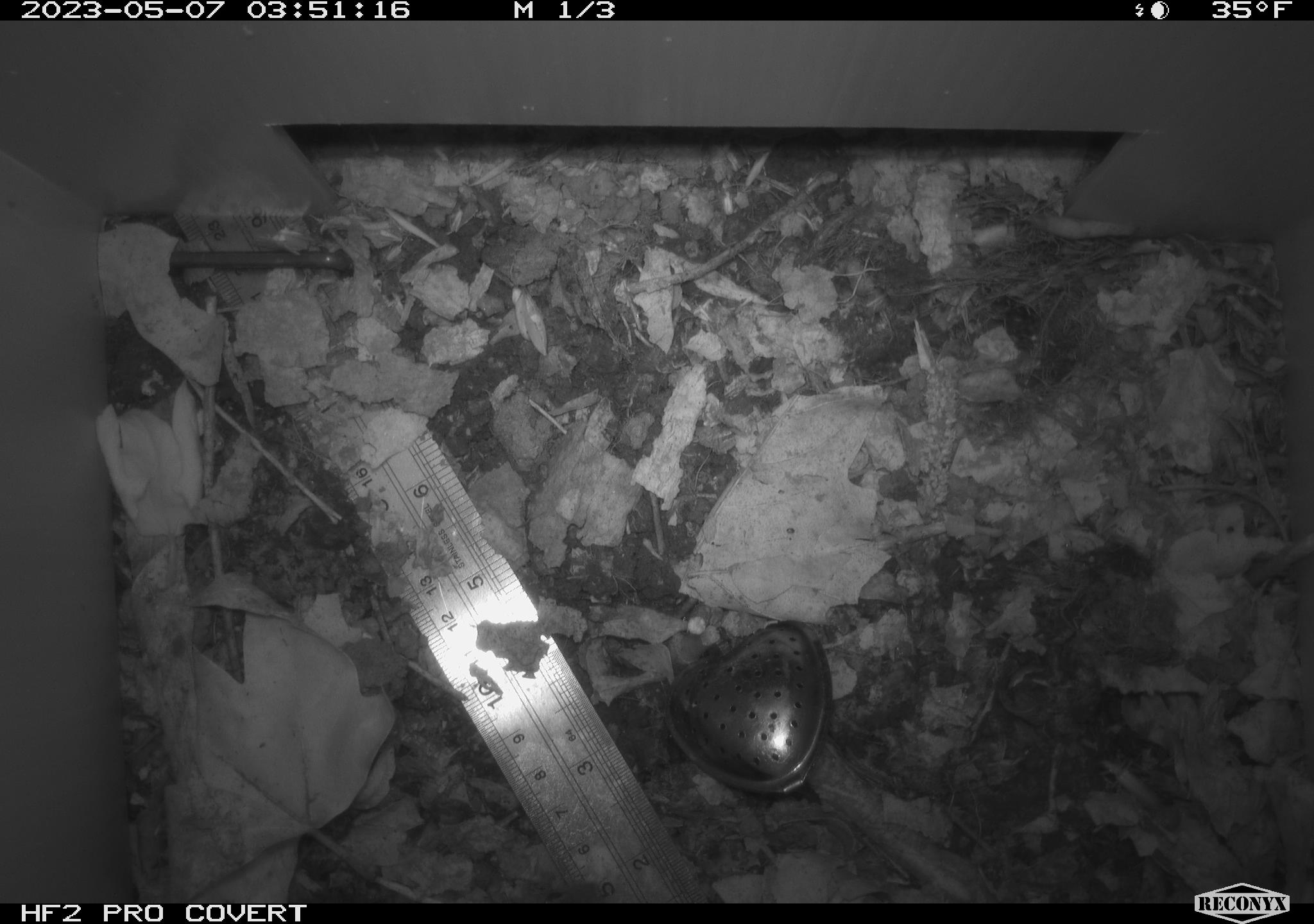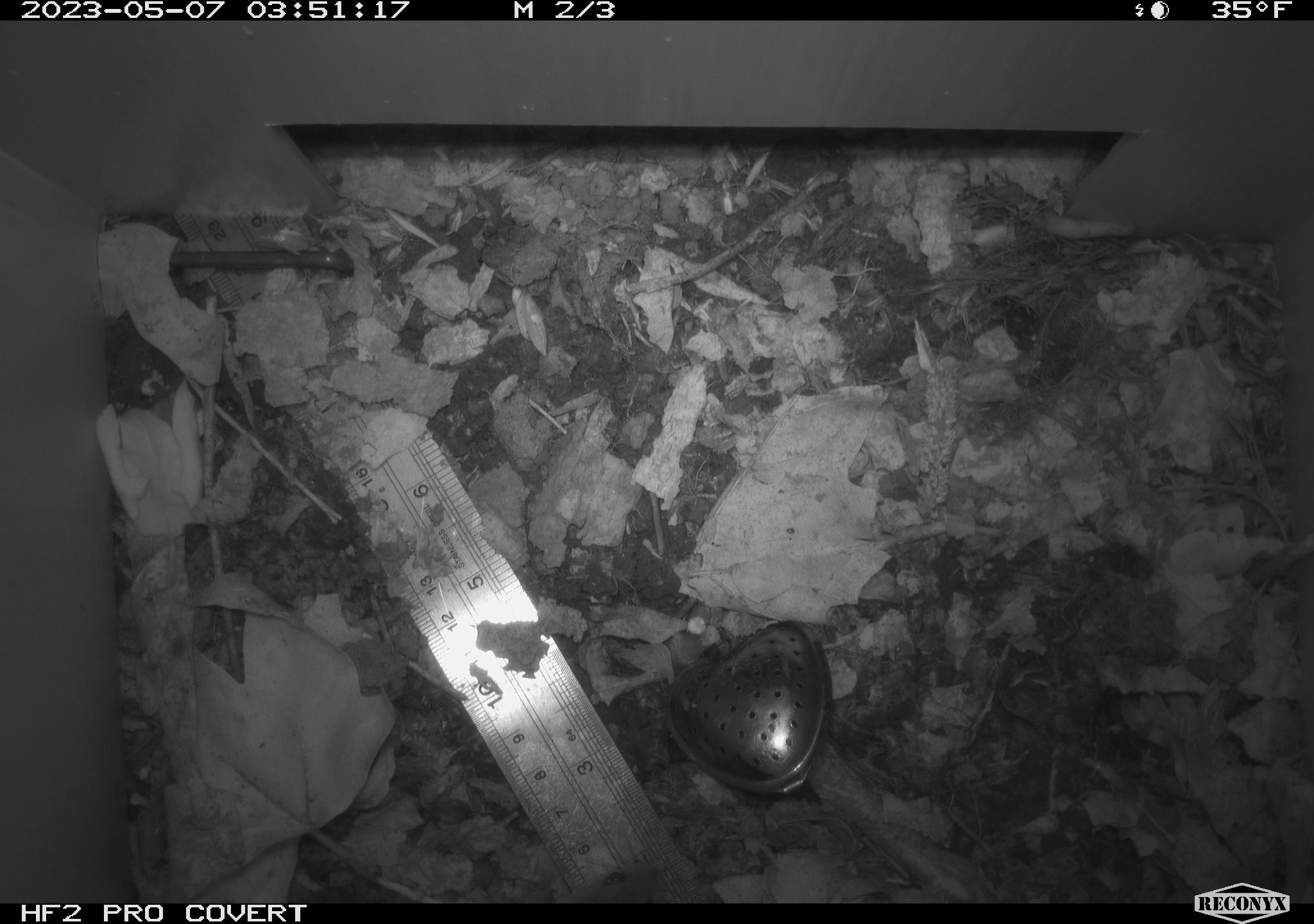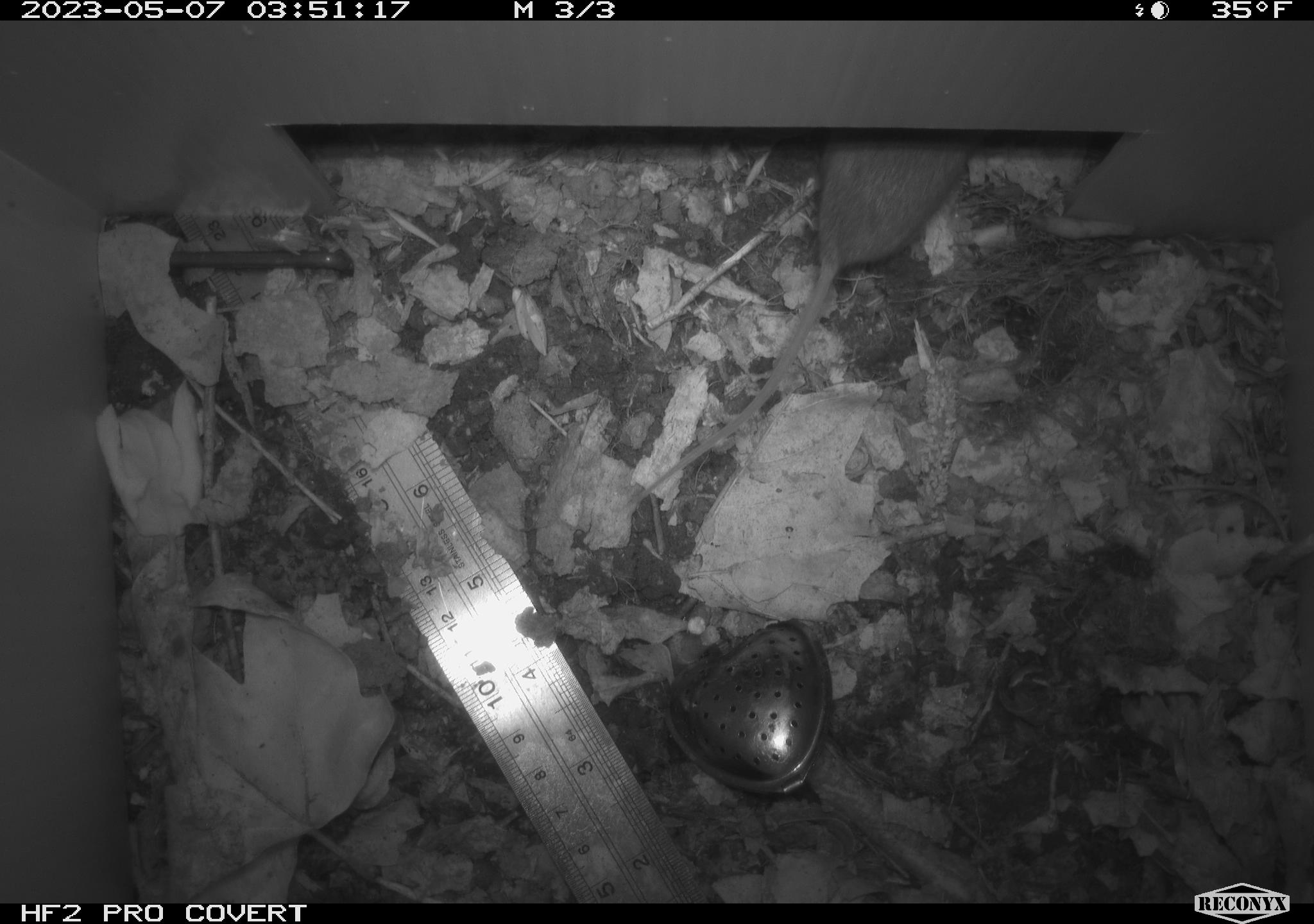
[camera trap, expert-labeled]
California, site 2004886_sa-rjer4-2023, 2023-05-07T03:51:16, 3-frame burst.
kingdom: Animalia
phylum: Chordata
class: Mammalia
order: Rodentia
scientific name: Rodentia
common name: mouse species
Mouse species (Rodentia).